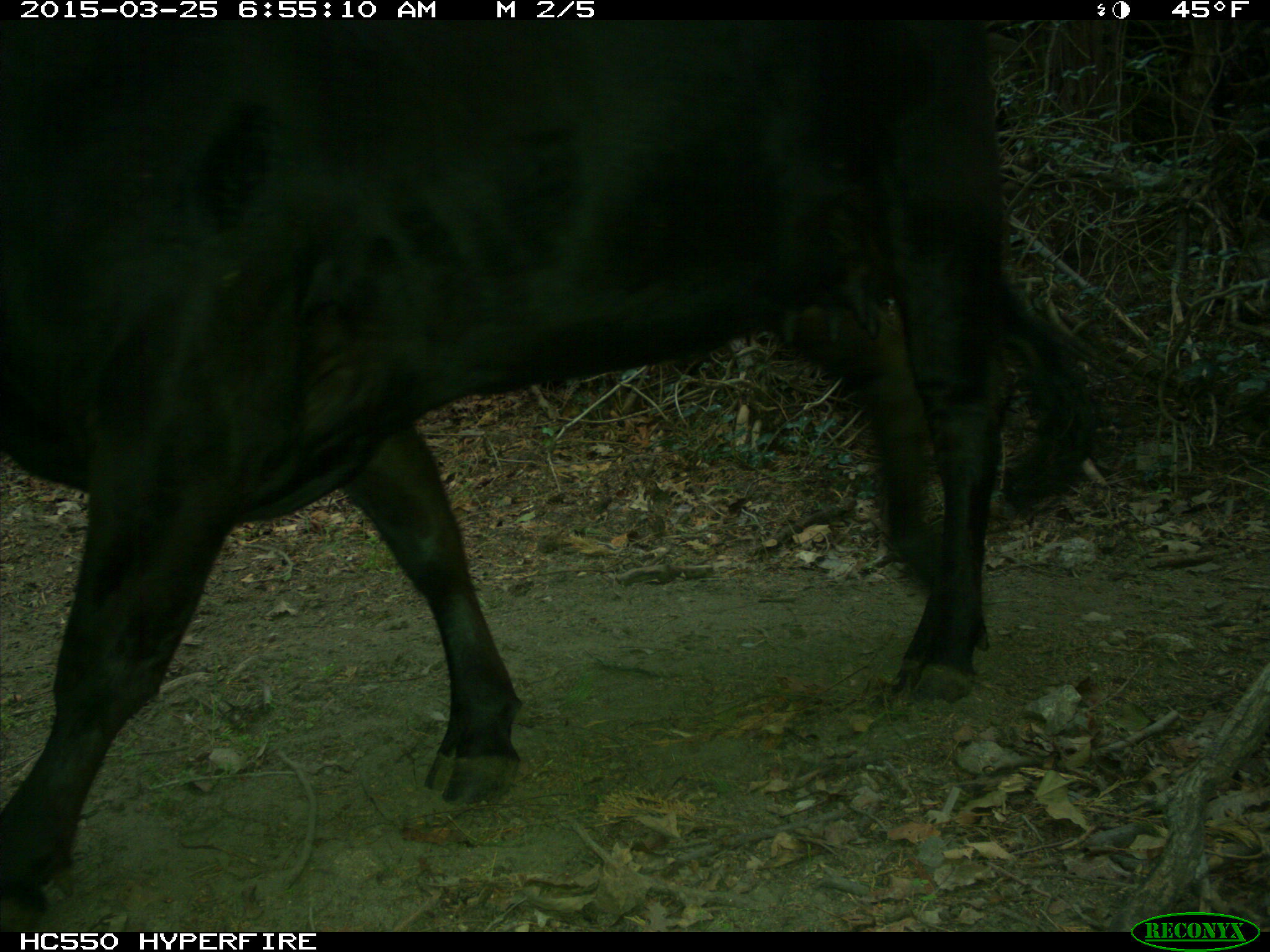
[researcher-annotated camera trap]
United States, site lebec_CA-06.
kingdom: Animalia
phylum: Chordata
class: Mammalia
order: Artiodactyla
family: Bovidae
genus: Bos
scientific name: Bos taurus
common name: domestic cow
Bos taurus (domestic cow).